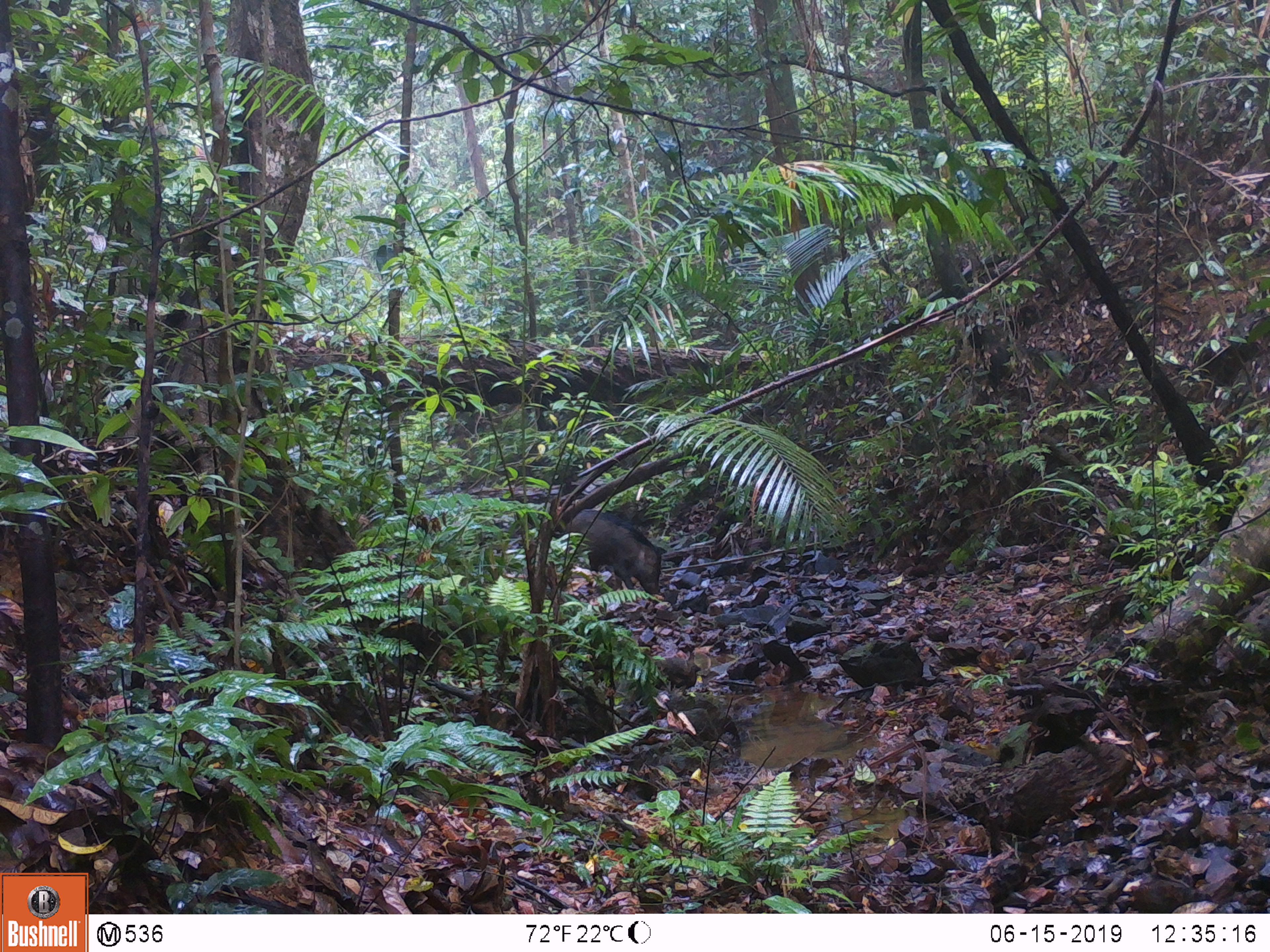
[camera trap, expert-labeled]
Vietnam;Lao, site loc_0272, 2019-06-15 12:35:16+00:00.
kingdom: Animalia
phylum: Chordata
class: Mammalia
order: Artiodactyla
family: Suidae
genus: Sus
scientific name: Sus scrofa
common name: eurasian wild pig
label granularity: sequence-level